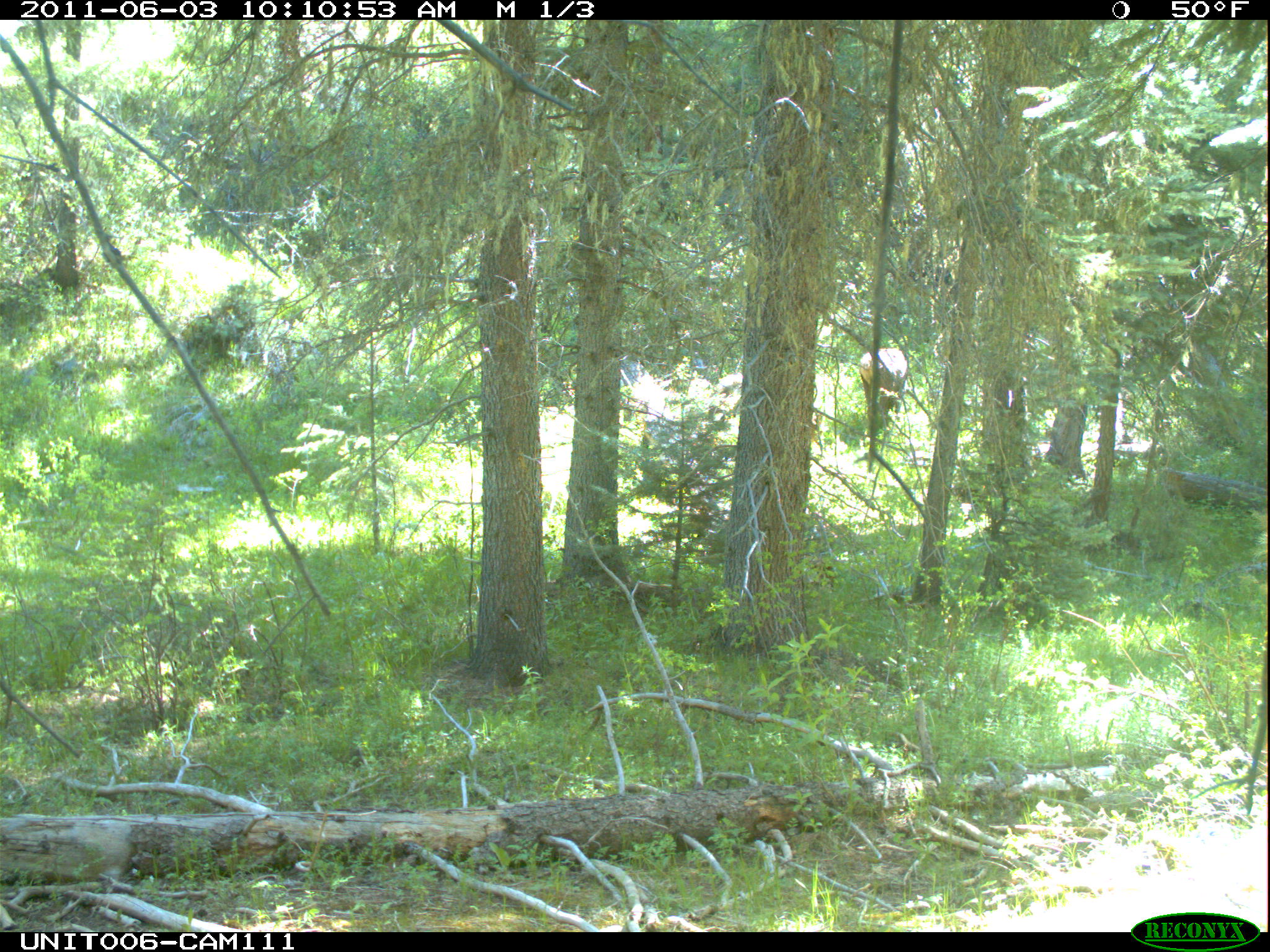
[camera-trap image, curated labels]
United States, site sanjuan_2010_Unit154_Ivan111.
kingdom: Animalia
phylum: Chordata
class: Mammalia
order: Artiodactyla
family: Cervidae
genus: Cervus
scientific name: Cervus elaphus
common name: red deer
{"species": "Cervus elaphus (red deer)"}